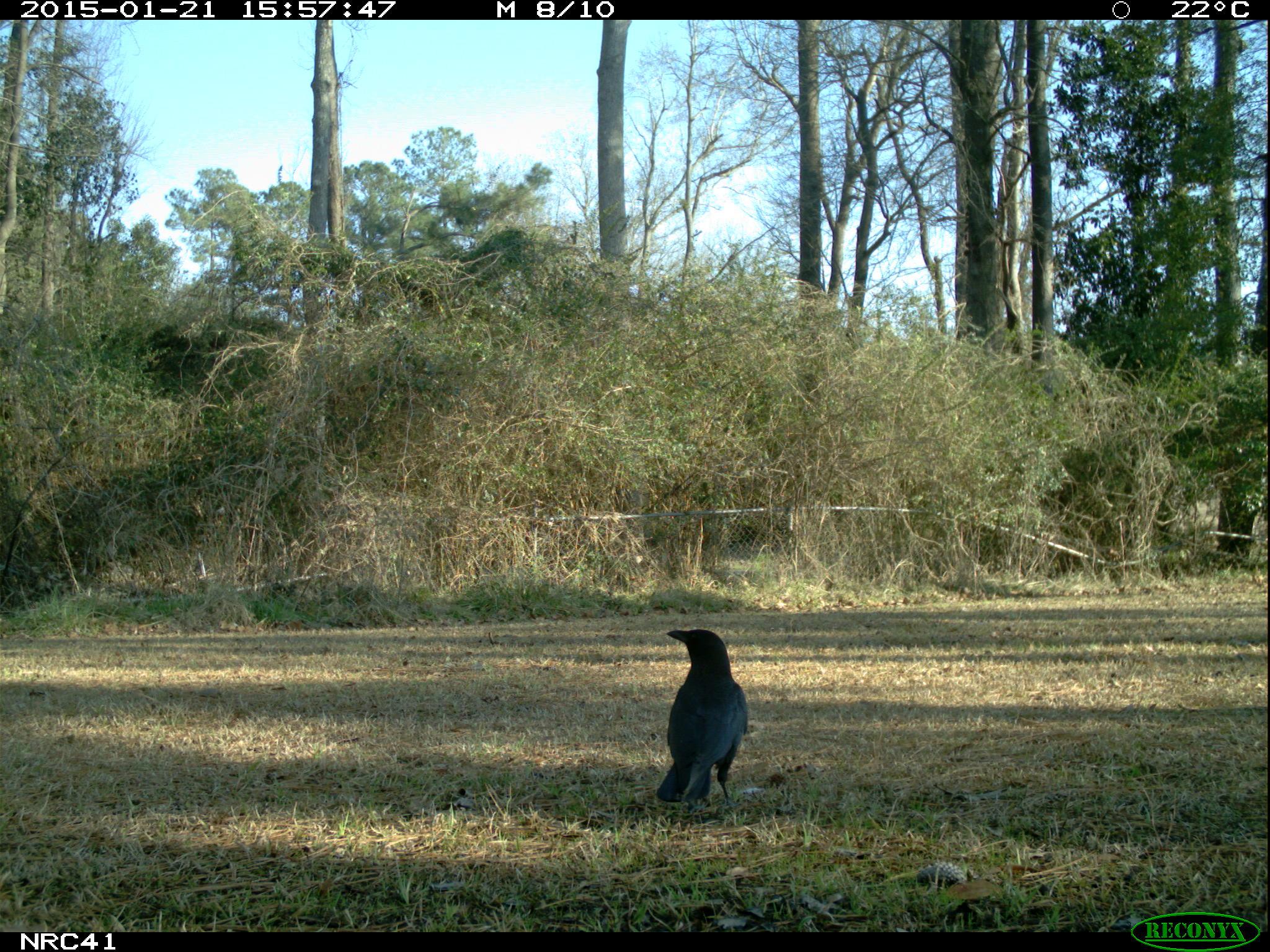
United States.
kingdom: Animalia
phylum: Chordata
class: Aves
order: Passeriformes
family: Corvidae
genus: Corvus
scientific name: Corvus brachyrhynchos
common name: american crow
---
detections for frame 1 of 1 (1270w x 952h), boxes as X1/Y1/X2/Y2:
American Crow: 642/621/741/822